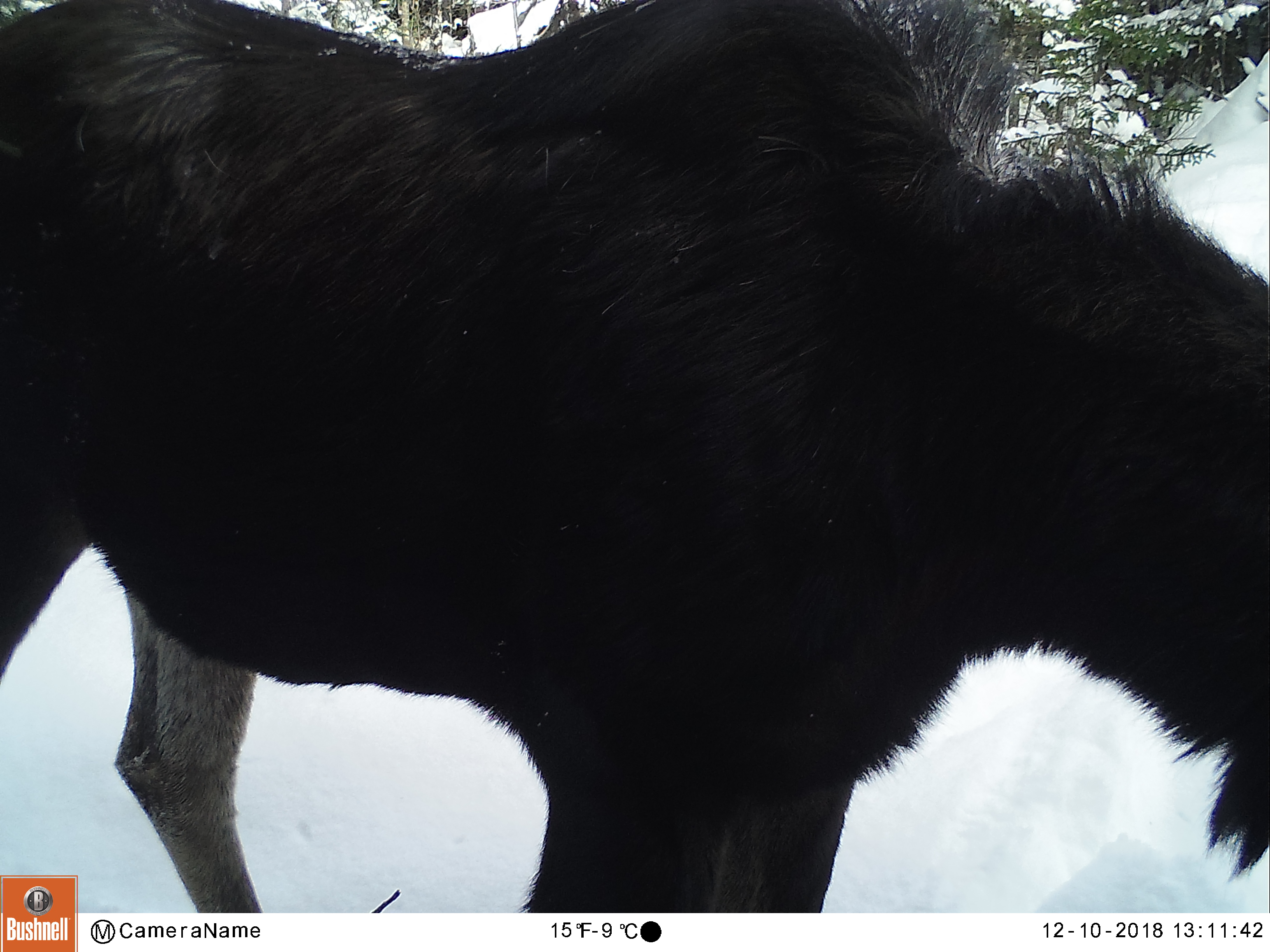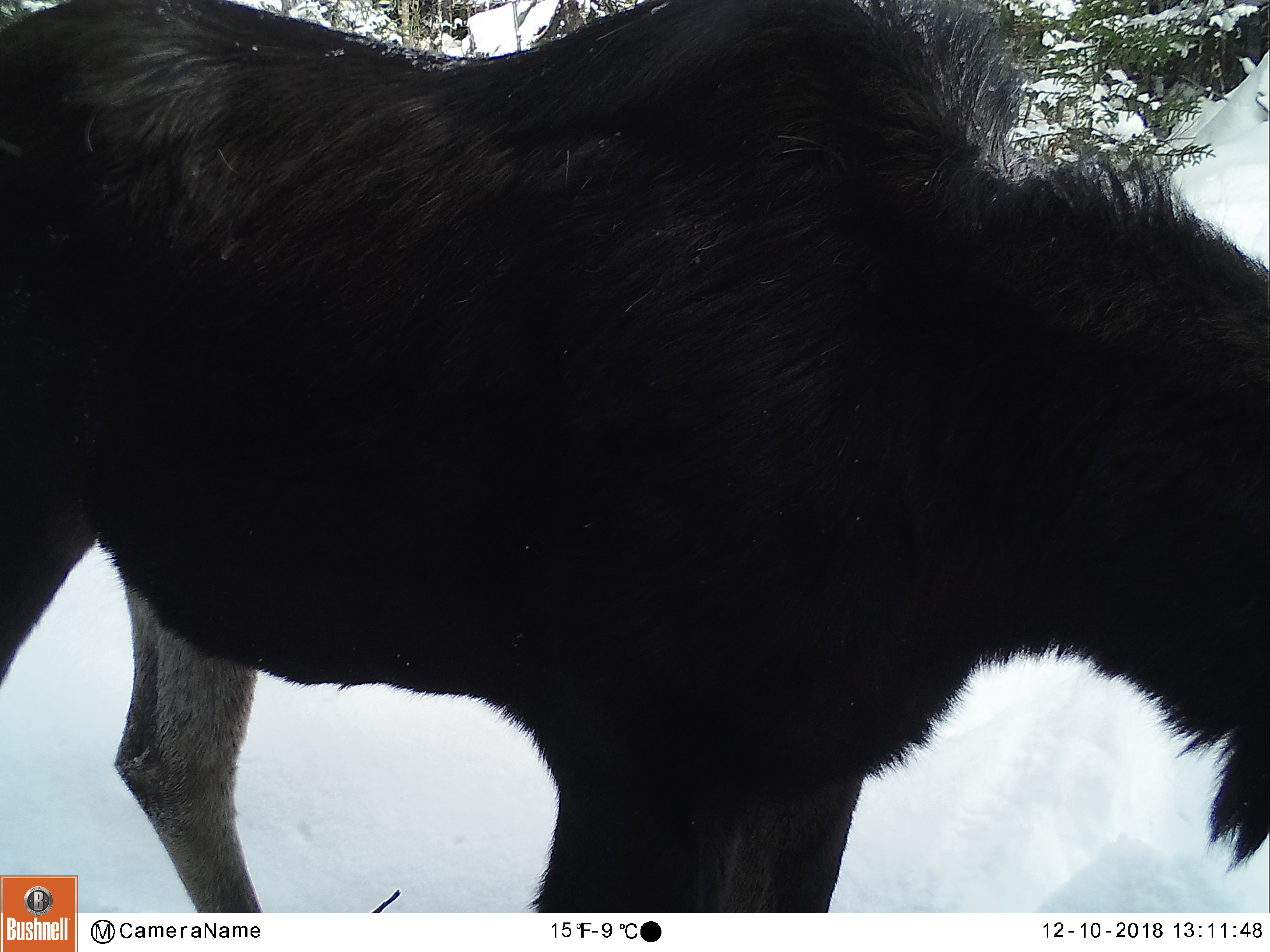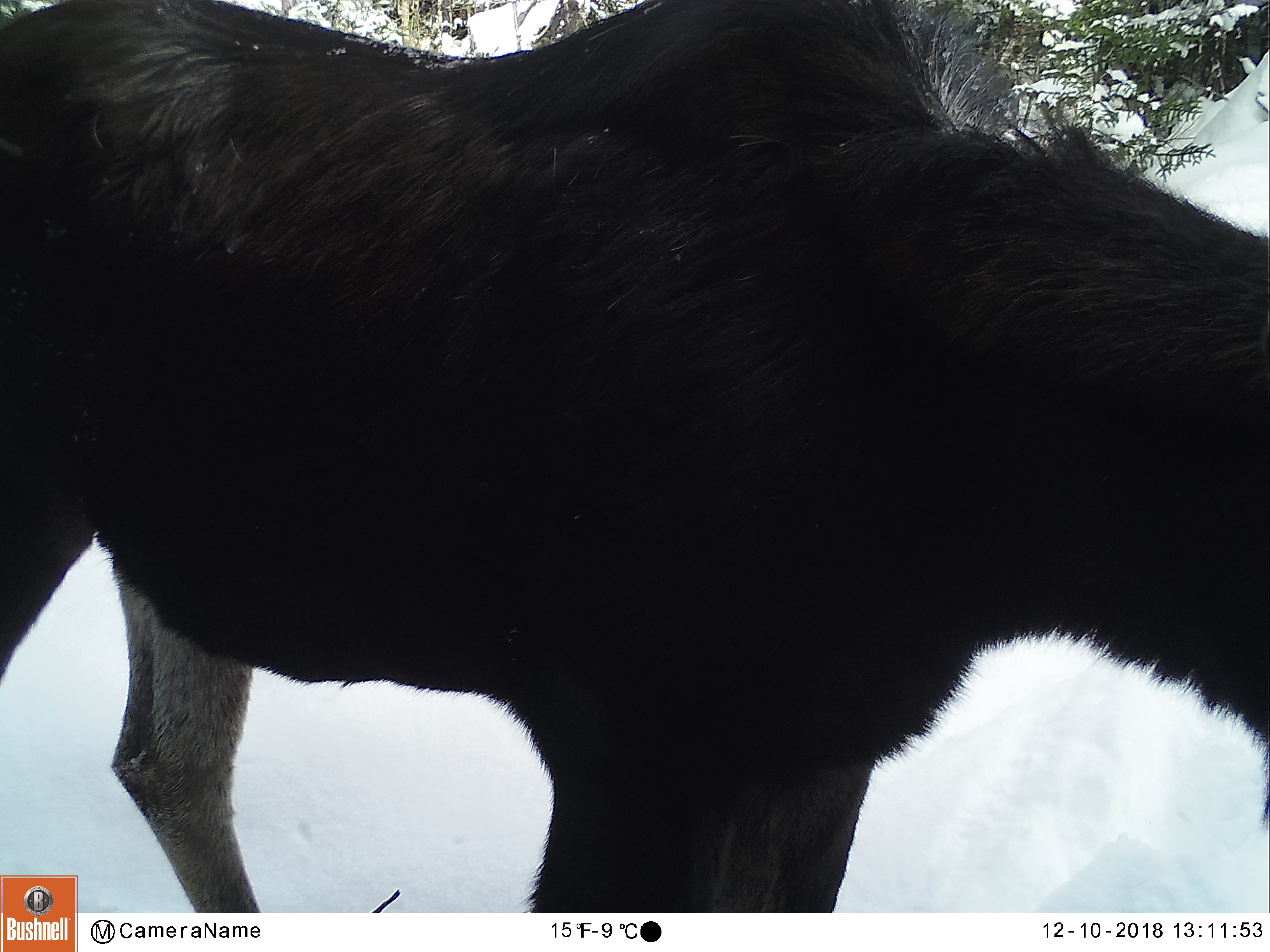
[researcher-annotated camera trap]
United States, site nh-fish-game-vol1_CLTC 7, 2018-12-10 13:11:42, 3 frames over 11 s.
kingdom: Animalia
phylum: Chordata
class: Mammalia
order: Artiodactyla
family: Cervidae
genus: Alces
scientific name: Alces alces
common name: moose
Moose (Alces alces).